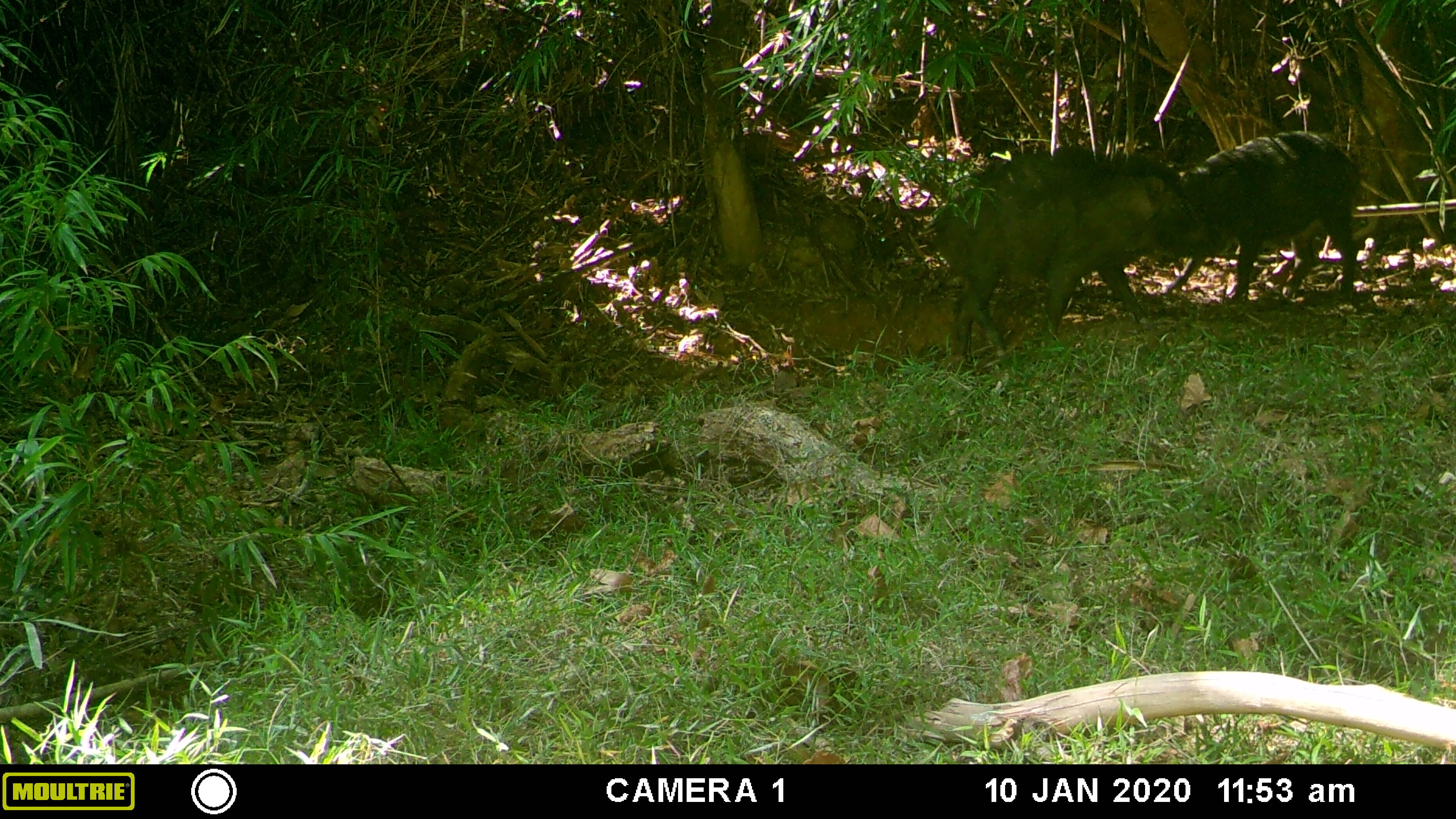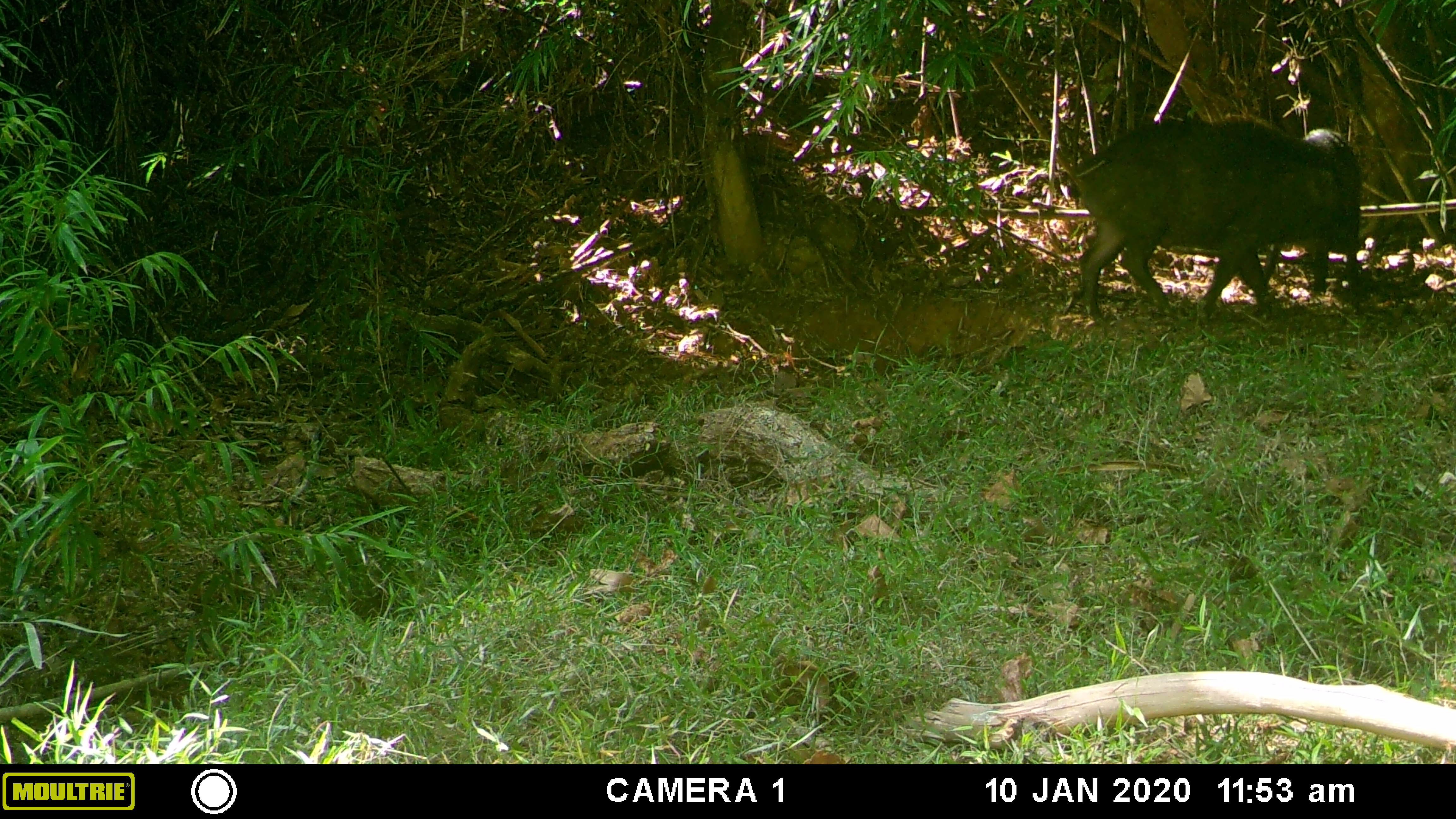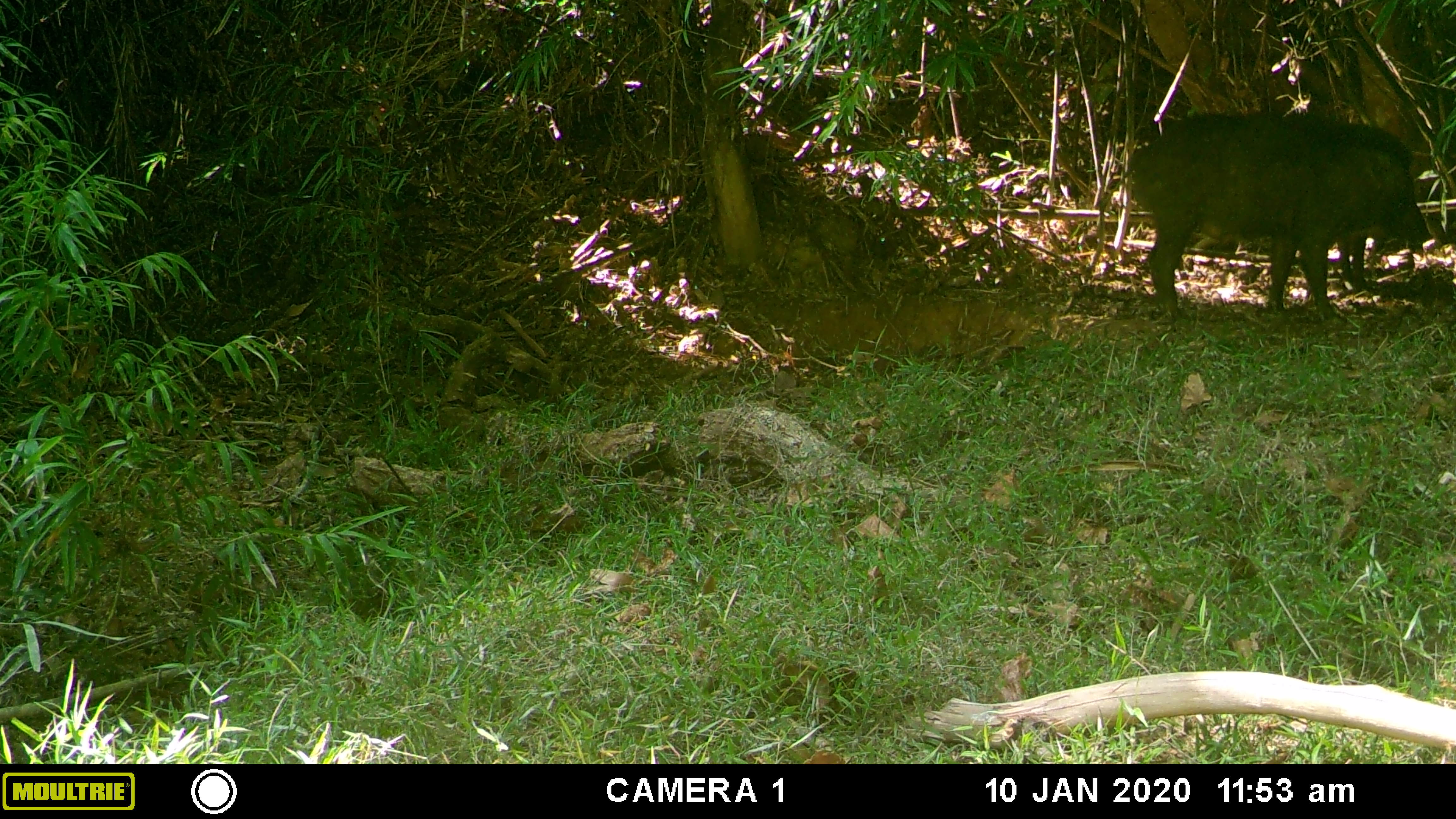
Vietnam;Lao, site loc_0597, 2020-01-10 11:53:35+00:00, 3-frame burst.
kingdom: Animalia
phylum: Chordata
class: Mammalia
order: Artiodactyla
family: Suidae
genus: Sus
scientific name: Sus scrofa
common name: eurasian wild pig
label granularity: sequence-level